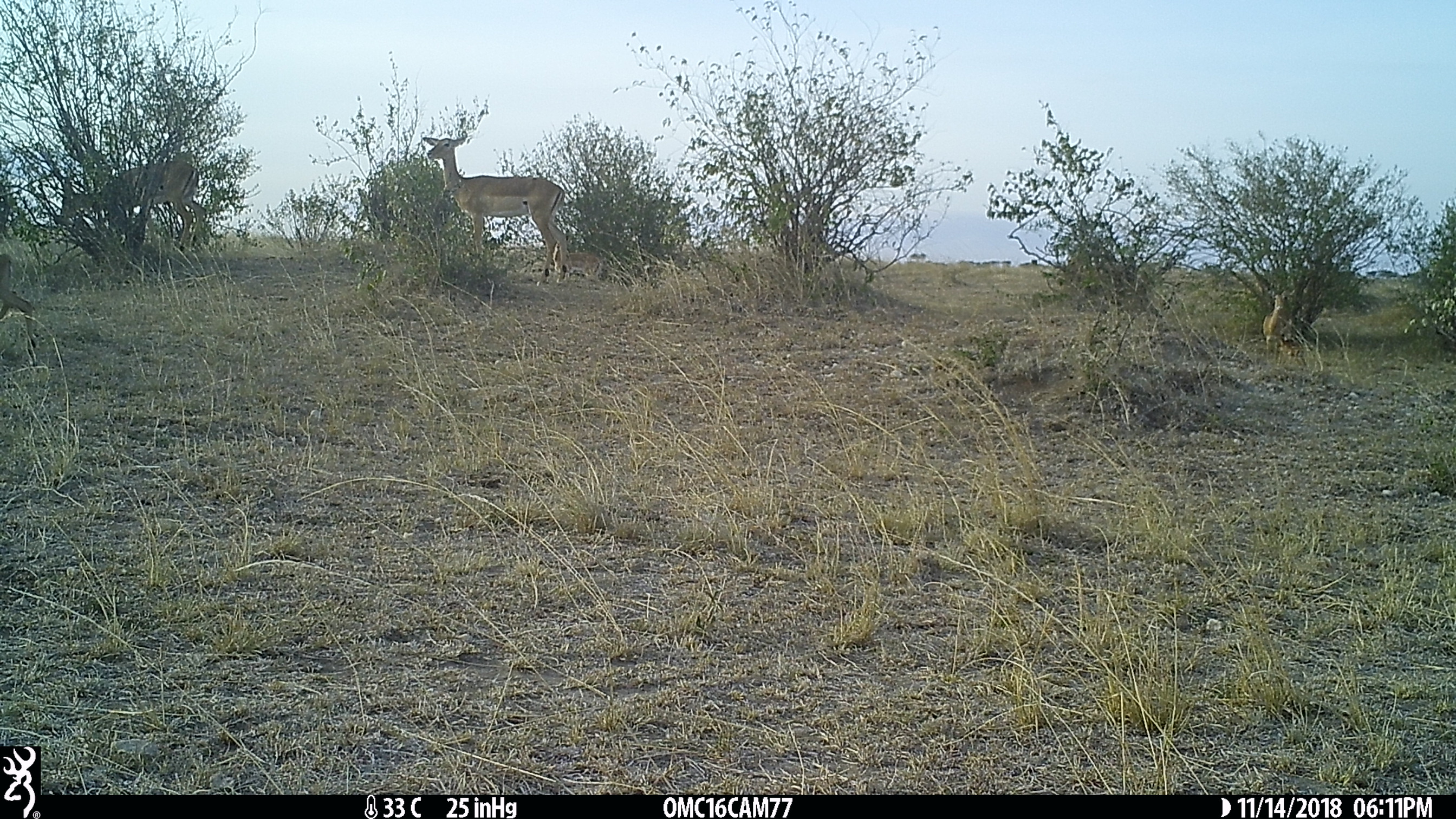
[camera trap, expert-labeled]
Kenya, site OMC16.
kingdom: Animalia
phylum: Chordata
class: Mammalia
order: Artiodactyla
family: Bovidae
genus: Aepyceros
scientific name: Aepyceros melampus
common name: impala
Impala (Aepyceros melampus).